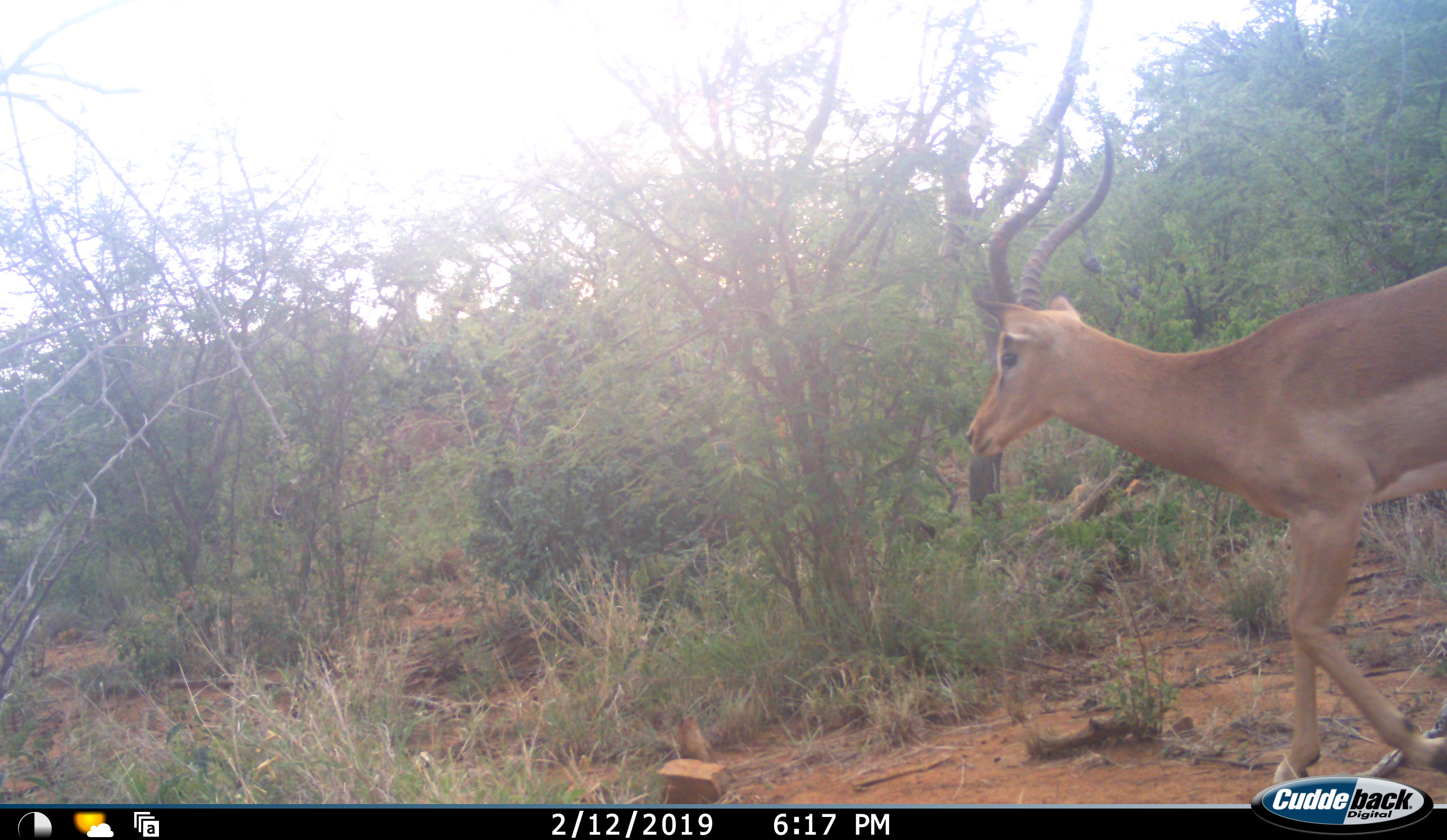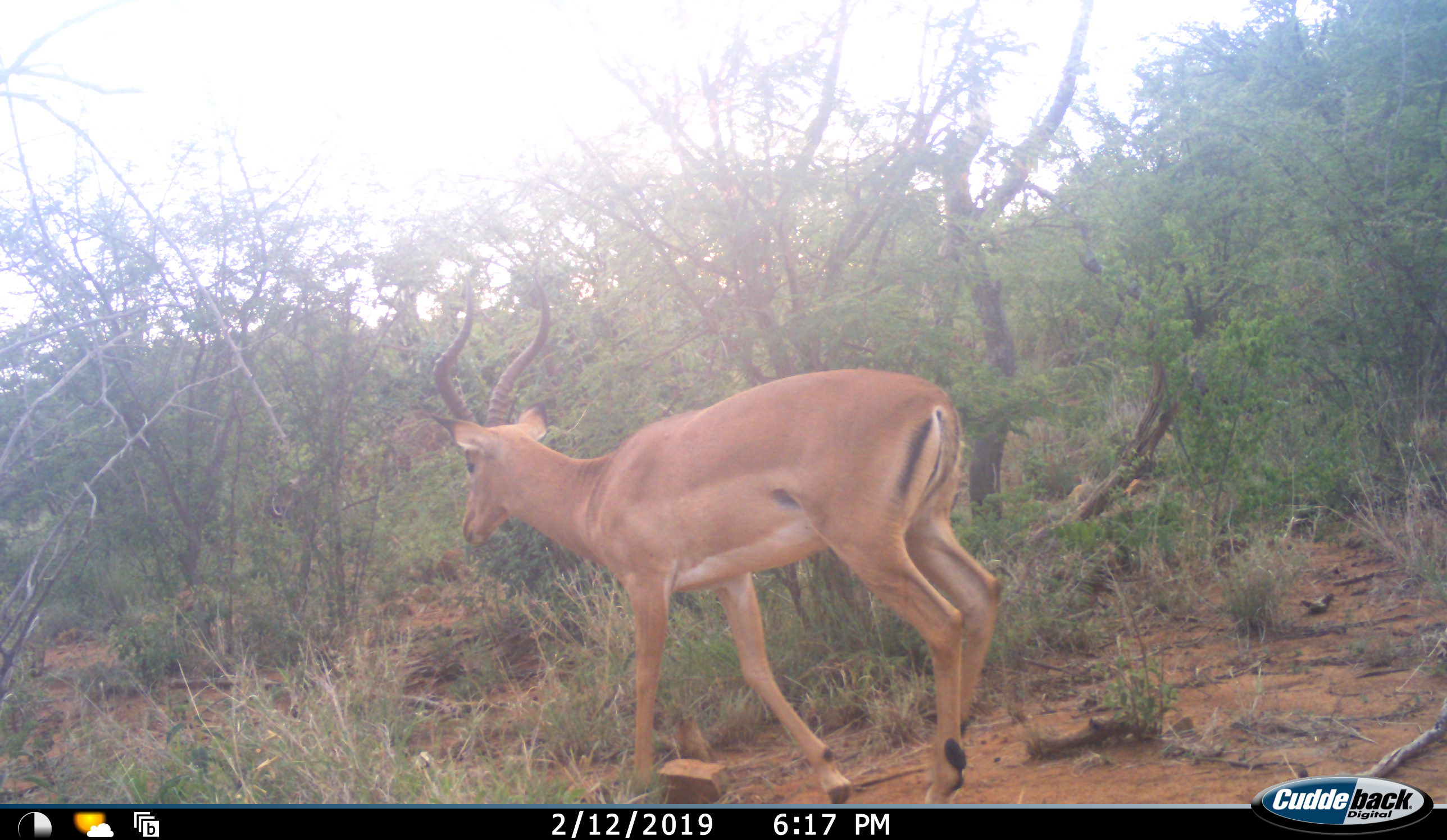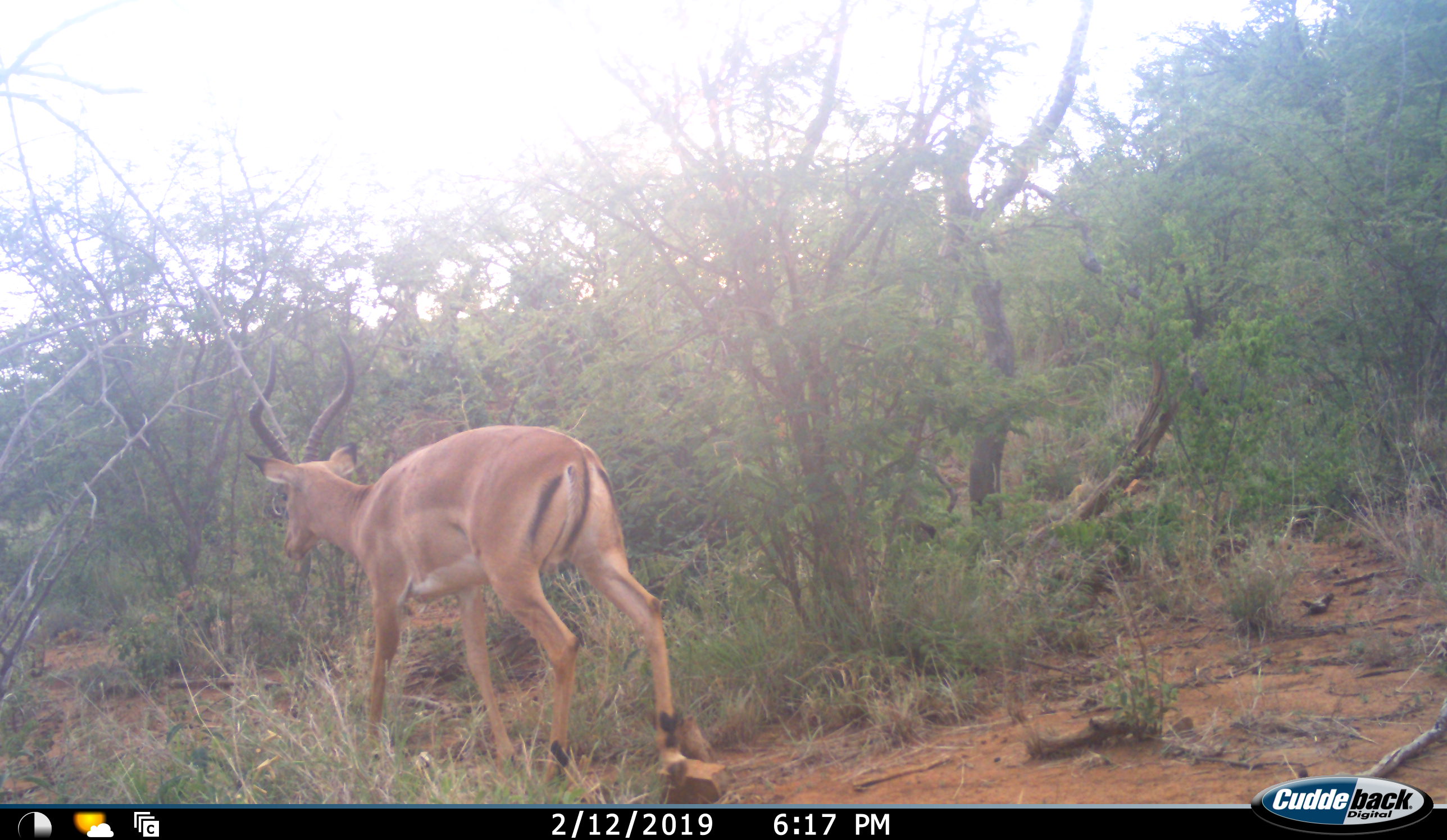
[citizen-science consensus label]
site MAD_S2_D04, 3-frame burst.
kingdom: Animalia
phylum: Chordata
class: Mammalia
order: Artiodactyla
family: Bovidae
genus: Aepyceros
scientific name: Aepyceros melampus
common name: impala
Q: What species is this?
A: Impala (Aepyceros melampus).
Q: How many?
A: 1.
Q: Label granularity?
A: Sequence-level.